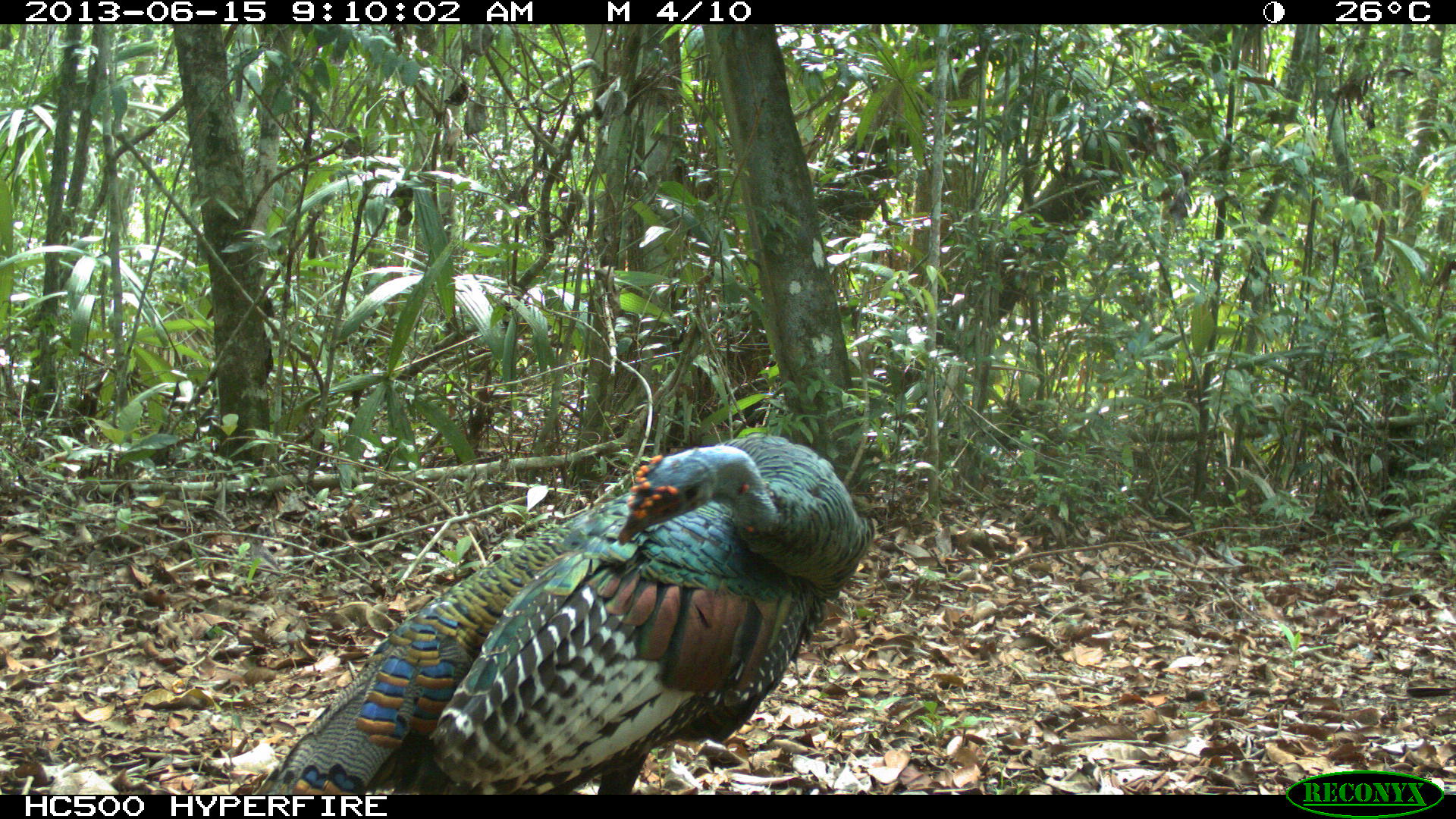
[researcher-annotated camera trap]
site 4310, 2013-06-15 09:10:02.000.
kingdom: Animalia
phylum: Chordata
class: Aves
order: Galliformes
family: Phasianidae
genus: Meleagris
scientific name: Meleagris ocellata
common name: ocellated turkey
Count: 1.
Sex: male.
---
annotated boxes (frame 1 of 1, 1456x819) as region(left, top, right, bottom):
meleagris ocellata: region(252, 433, 874, 792)